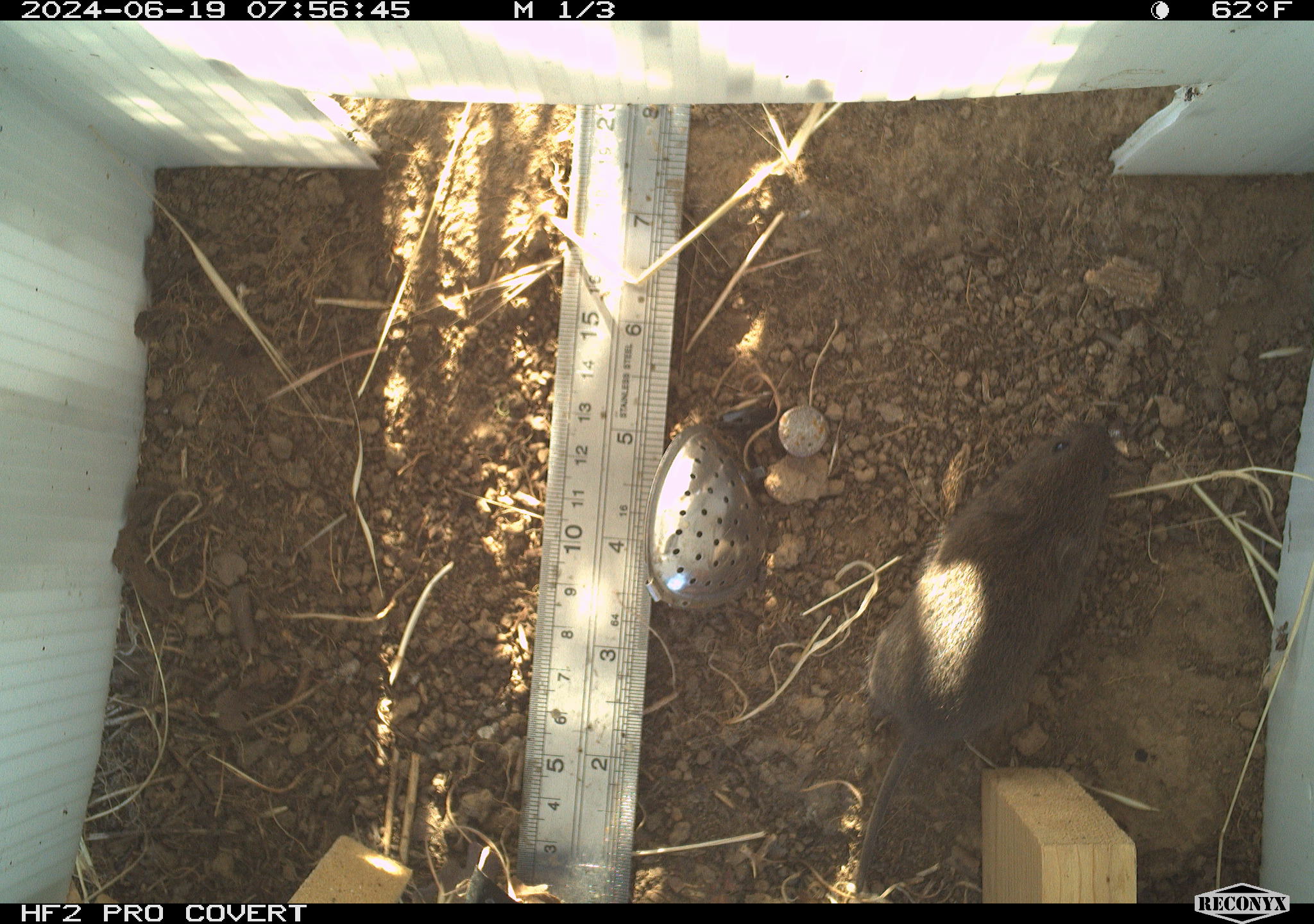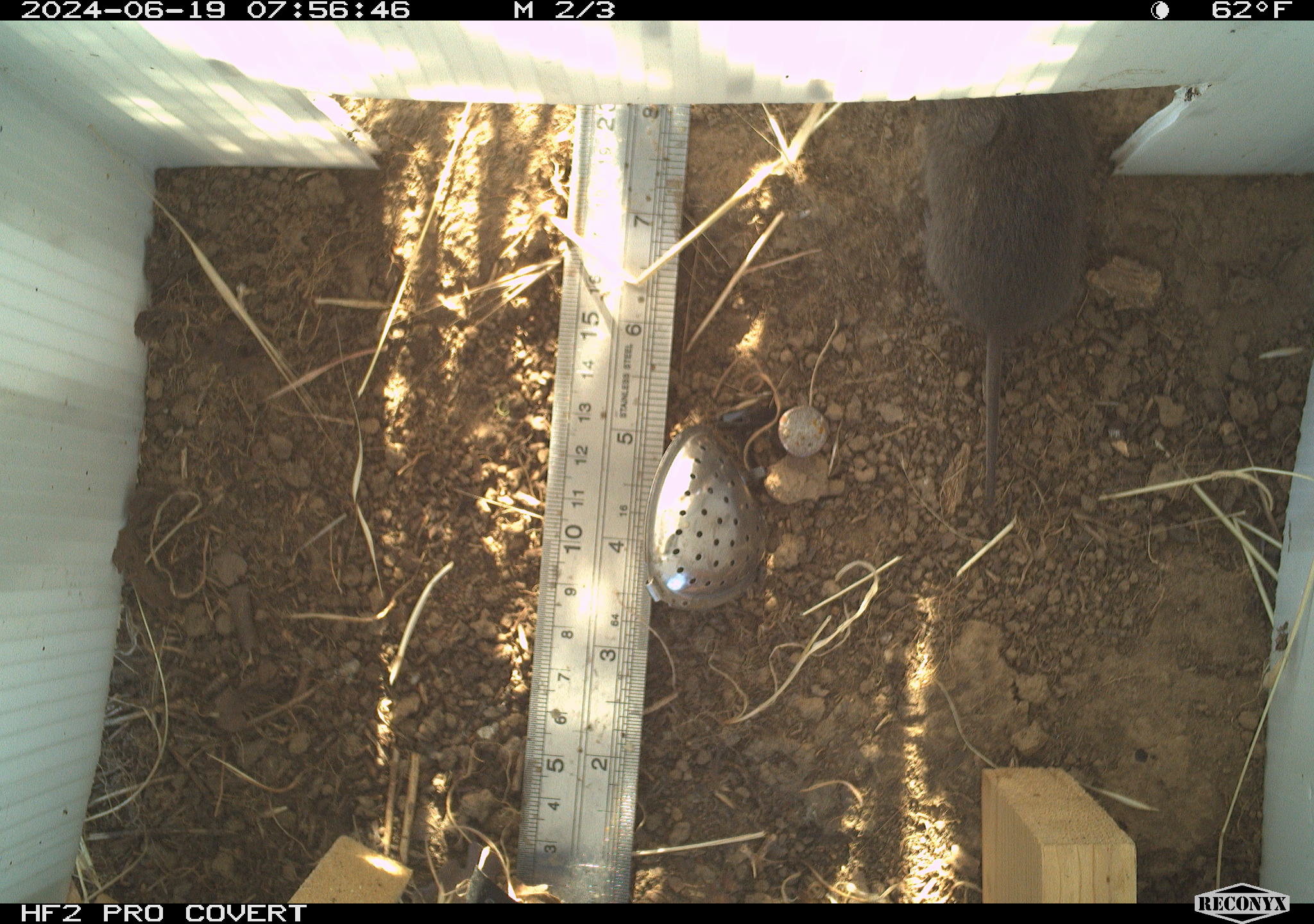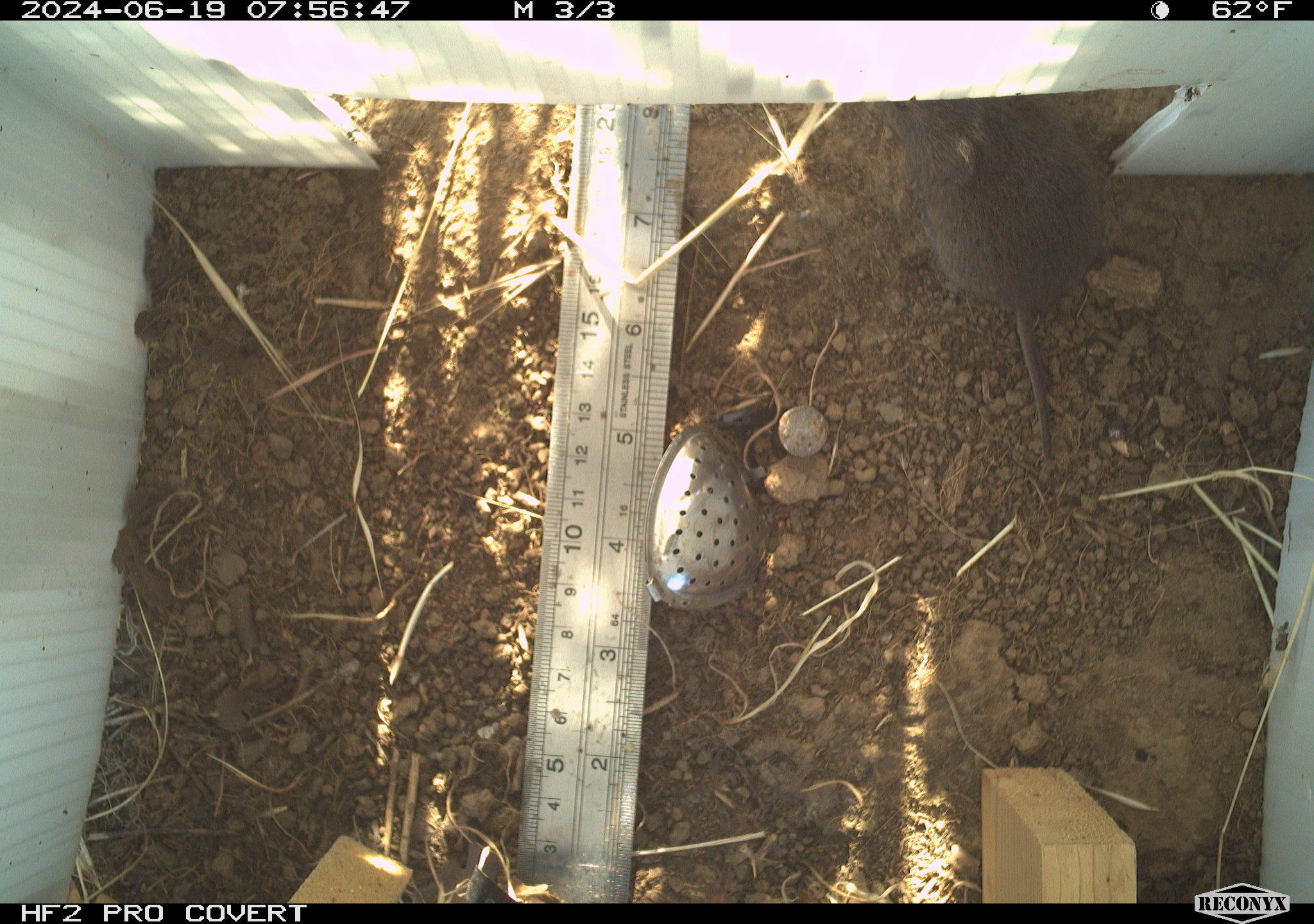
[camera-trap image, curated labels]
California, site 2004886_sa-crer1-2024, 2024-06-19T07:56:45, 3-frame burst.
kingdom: Animalia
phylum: Chordata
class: Mammalia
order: Rodentia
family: Cricetidae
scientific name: Arvicolinae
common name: voles, lemmings, and muskrats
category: arvicolinae subfamily